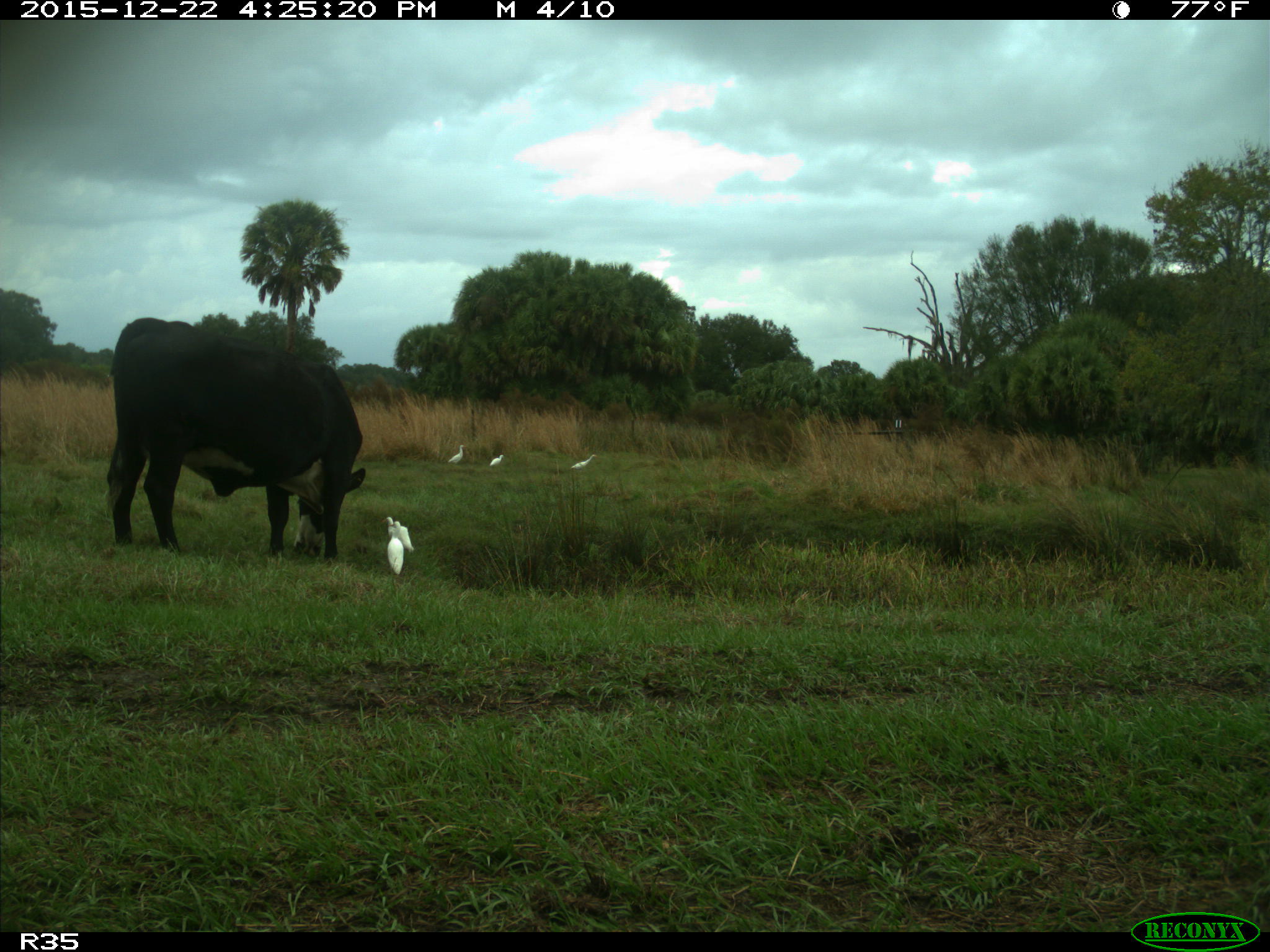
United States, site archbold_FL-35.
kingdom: Animalia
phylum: Chordata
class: Mammalia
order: Artiodactyla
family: Bovidae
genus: Bos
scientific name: Bos taurus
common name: domestic cow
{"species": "Bos taurus (domestic cow)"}